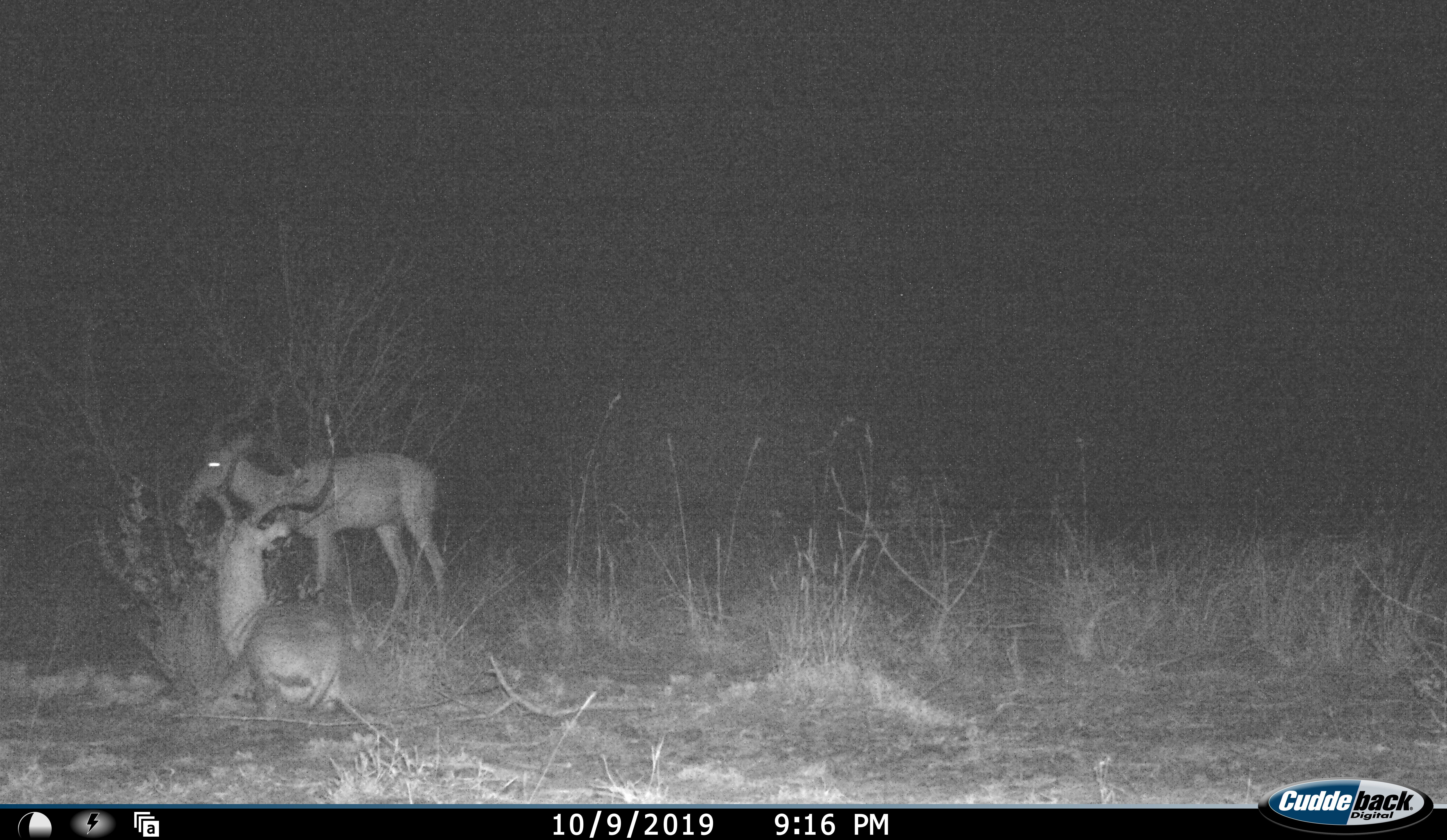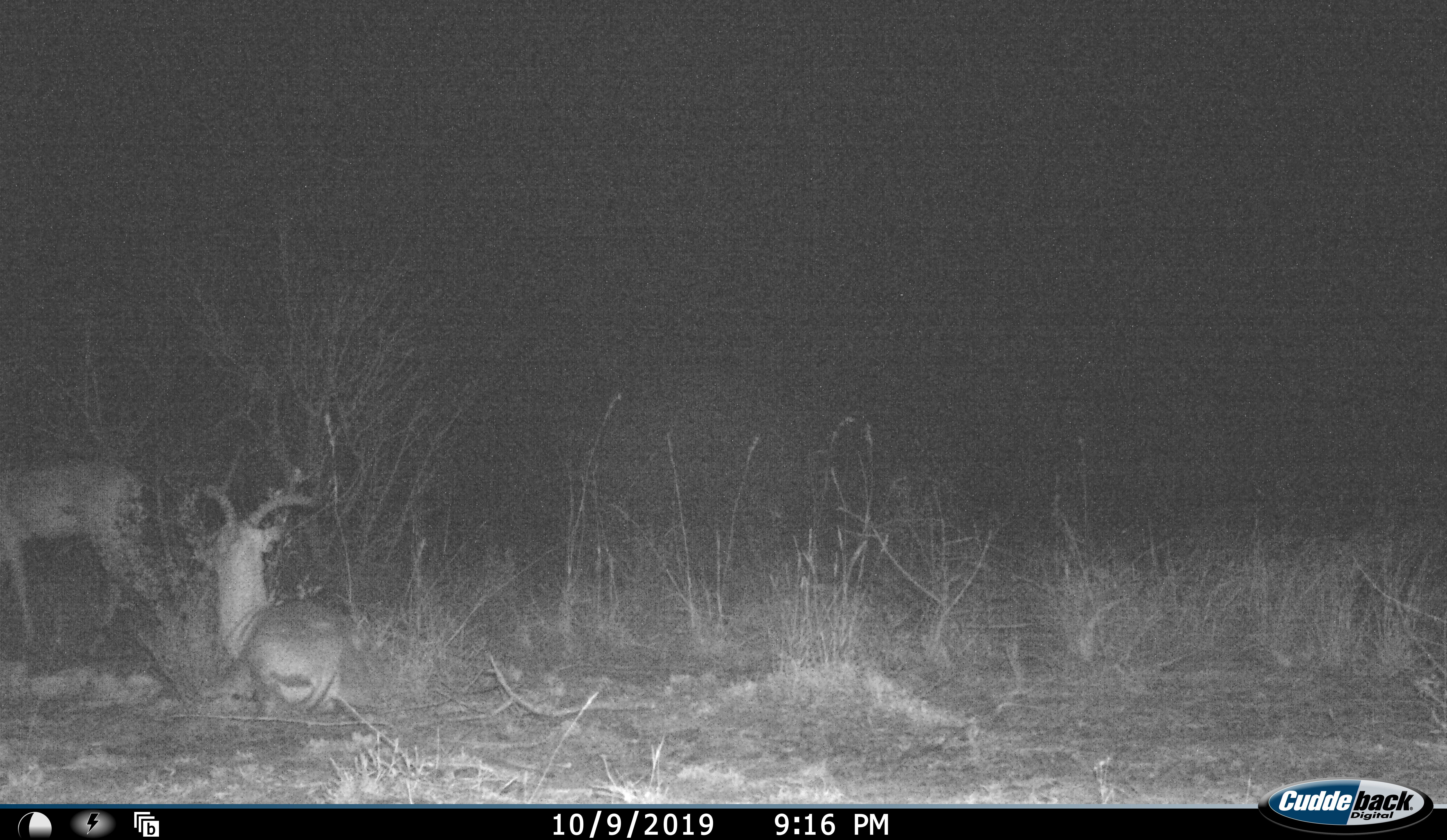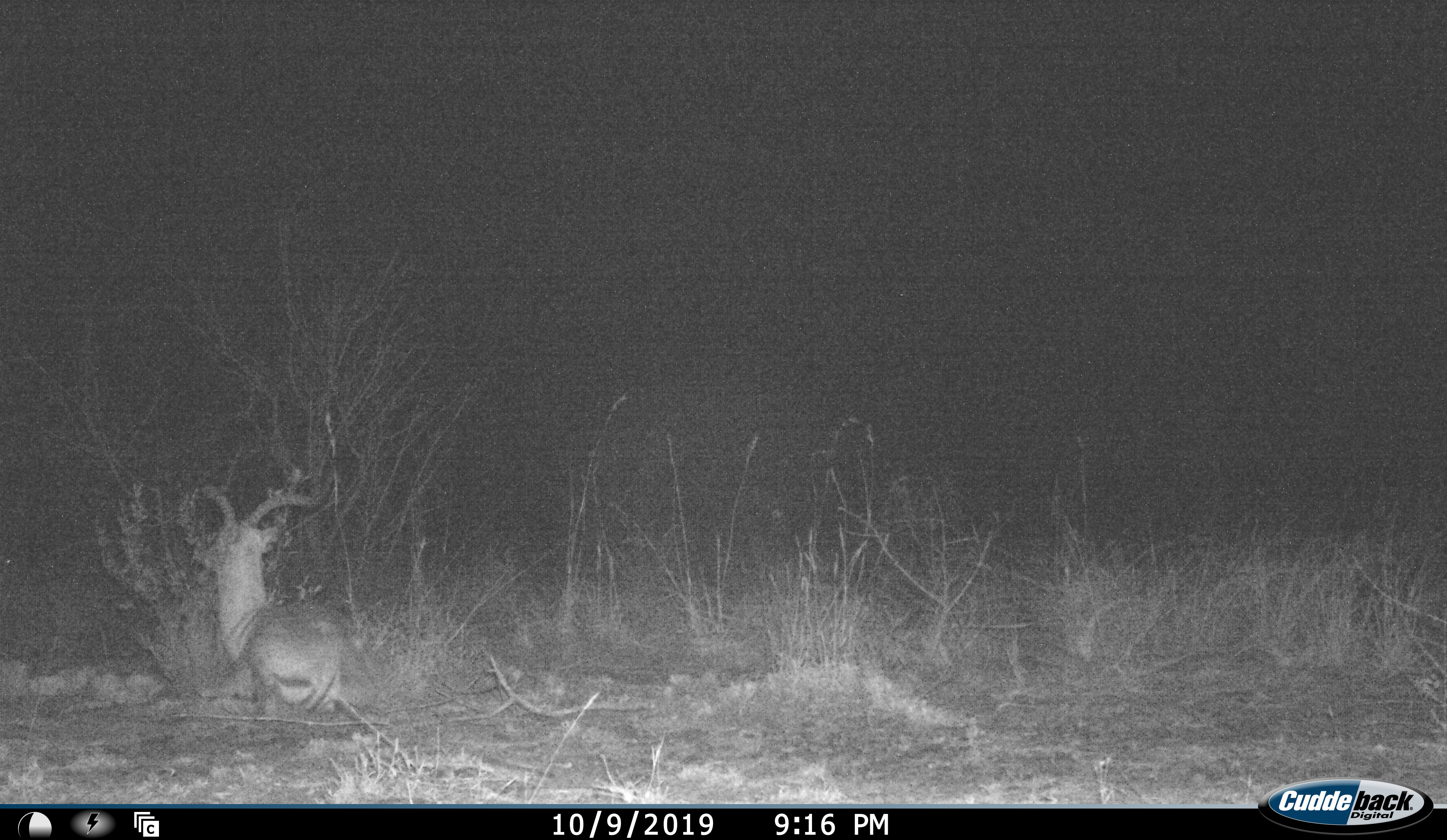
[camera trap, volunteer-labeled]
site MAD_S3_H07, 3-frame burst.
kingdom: Animalia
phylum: Chordata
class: Mammalia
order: Artiodactyla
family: Bovidae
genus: Aepyceros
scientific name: Aepyceros melampus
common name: impala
Impala (Aepyceros melampus), count 2. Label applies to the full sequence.